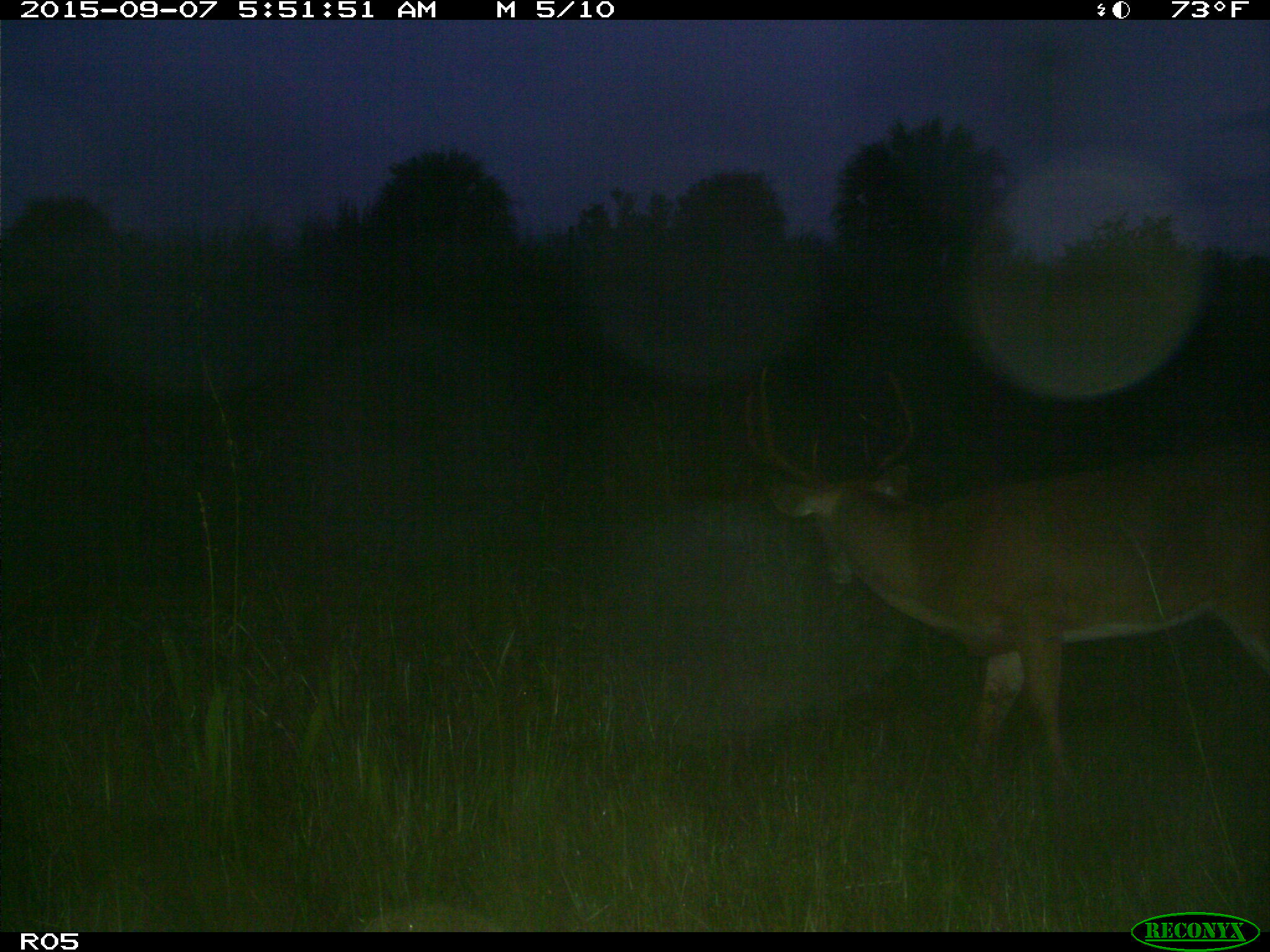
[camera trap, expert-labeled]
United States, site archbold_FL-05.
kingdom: Animalia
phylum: Chordata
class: Mammalia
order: Artiodactyla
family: Cervidae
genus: Odocoileus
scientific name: Odocoileus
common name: deer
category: unidentified deer